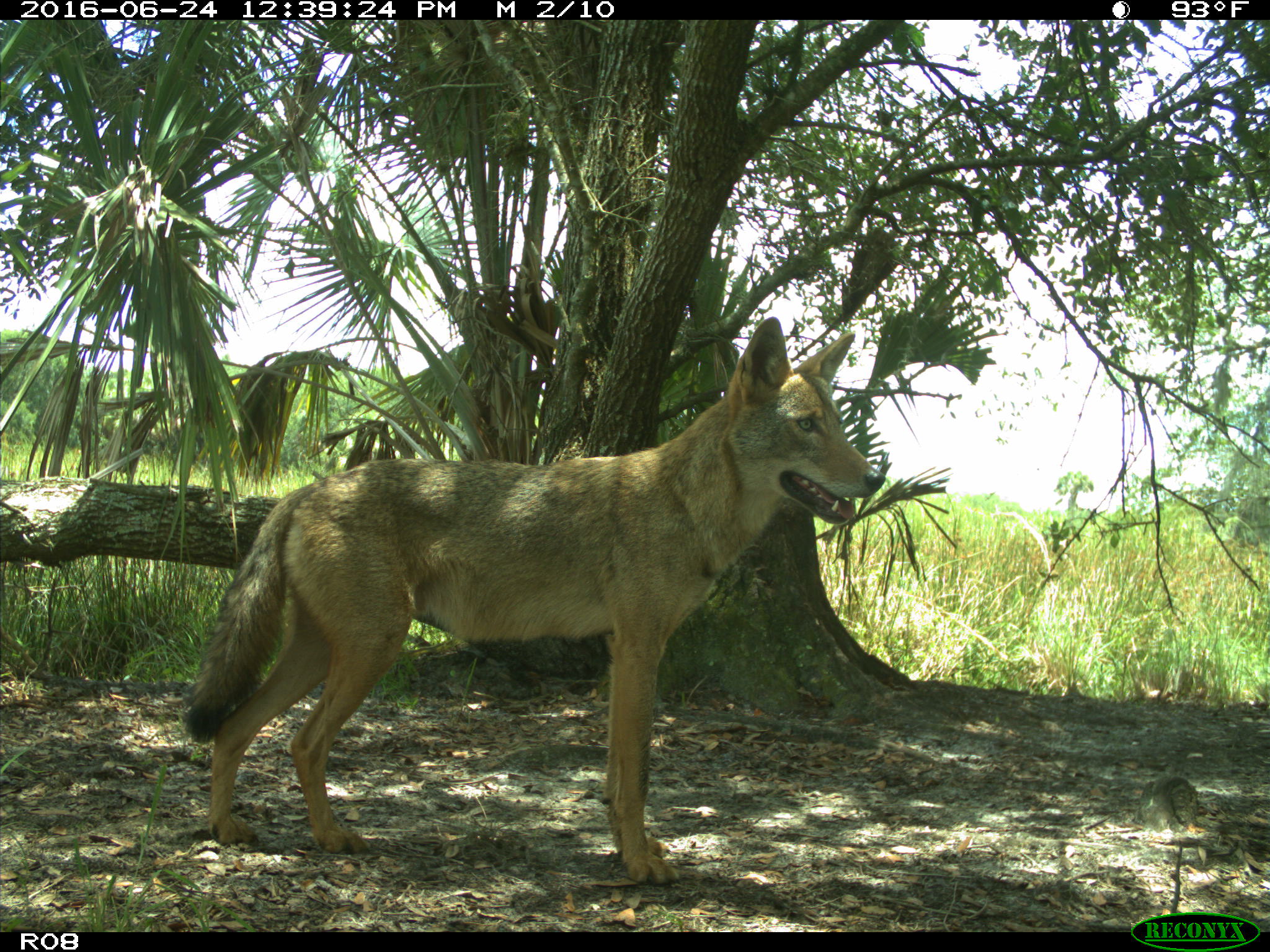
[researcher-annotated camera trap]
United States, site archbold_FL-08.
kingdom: Animalia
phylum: Chordata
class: Mammalia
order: Carnivora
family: Canidae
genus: Canis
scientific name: Canis latrans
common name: coyote